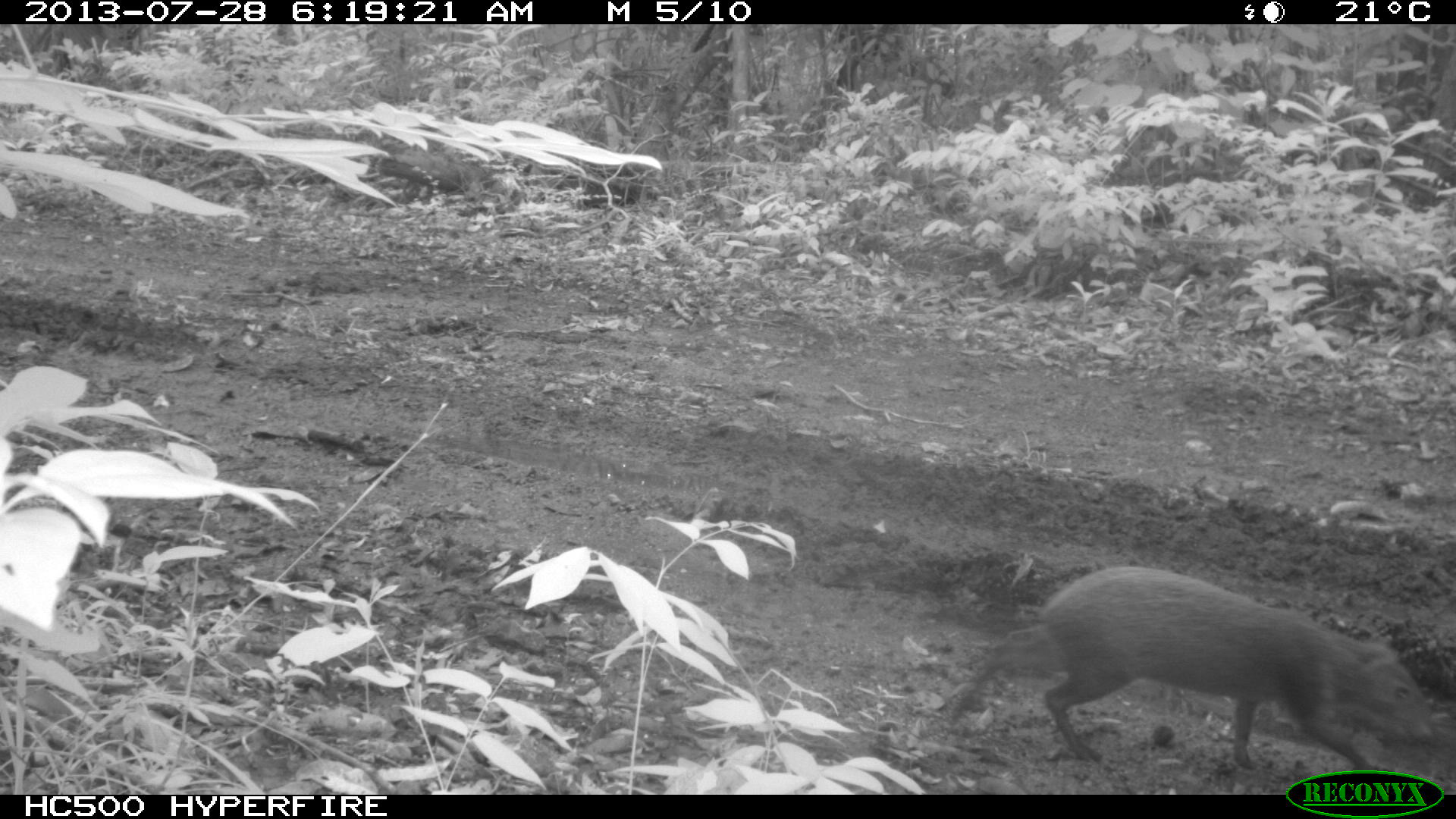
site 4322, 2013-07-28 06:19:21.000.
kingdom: Animalia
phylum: Chordata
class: Mammalia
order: Rodentia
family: Dasyproctidae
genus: Dasyprocta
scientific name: Dasyprocta punctata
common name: central american agouti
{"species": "Dasyprocta punctata (central american agouti)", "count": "1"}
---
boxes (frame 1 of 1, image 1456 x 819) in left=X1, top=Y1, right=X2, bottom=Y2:
dasyprocta punctata: left=938, top=563, right=1438, bottom=773